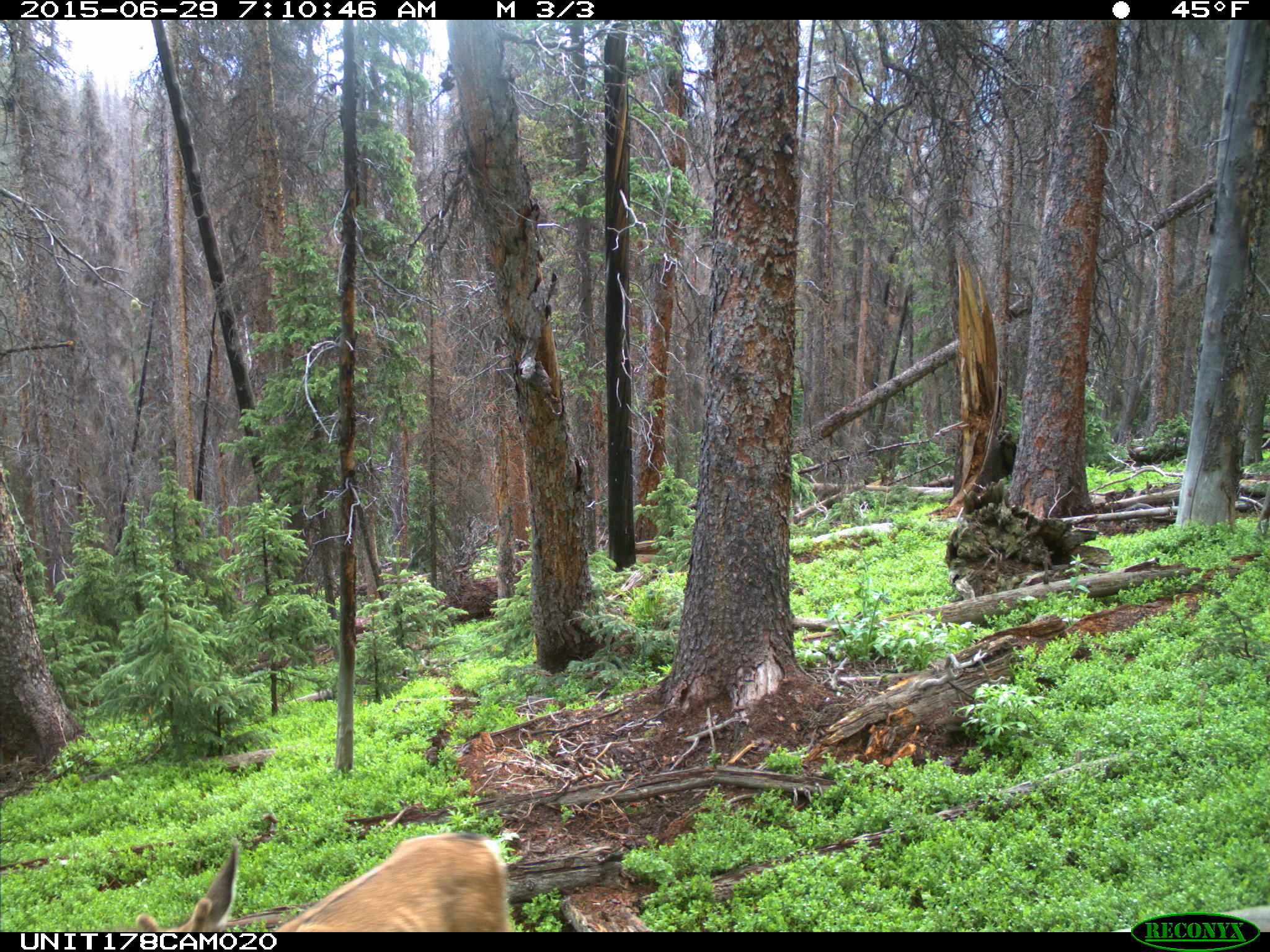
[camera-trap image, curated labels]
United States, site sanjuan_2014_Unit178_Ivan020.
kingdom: Animalia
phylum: Chordata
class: Mammalia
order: Artiodactyla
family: Cervidae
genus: Odocoileus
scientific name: Odocoileus hemionus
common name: mule deer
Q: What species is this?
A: Odocoileus hemionus (mule deer).